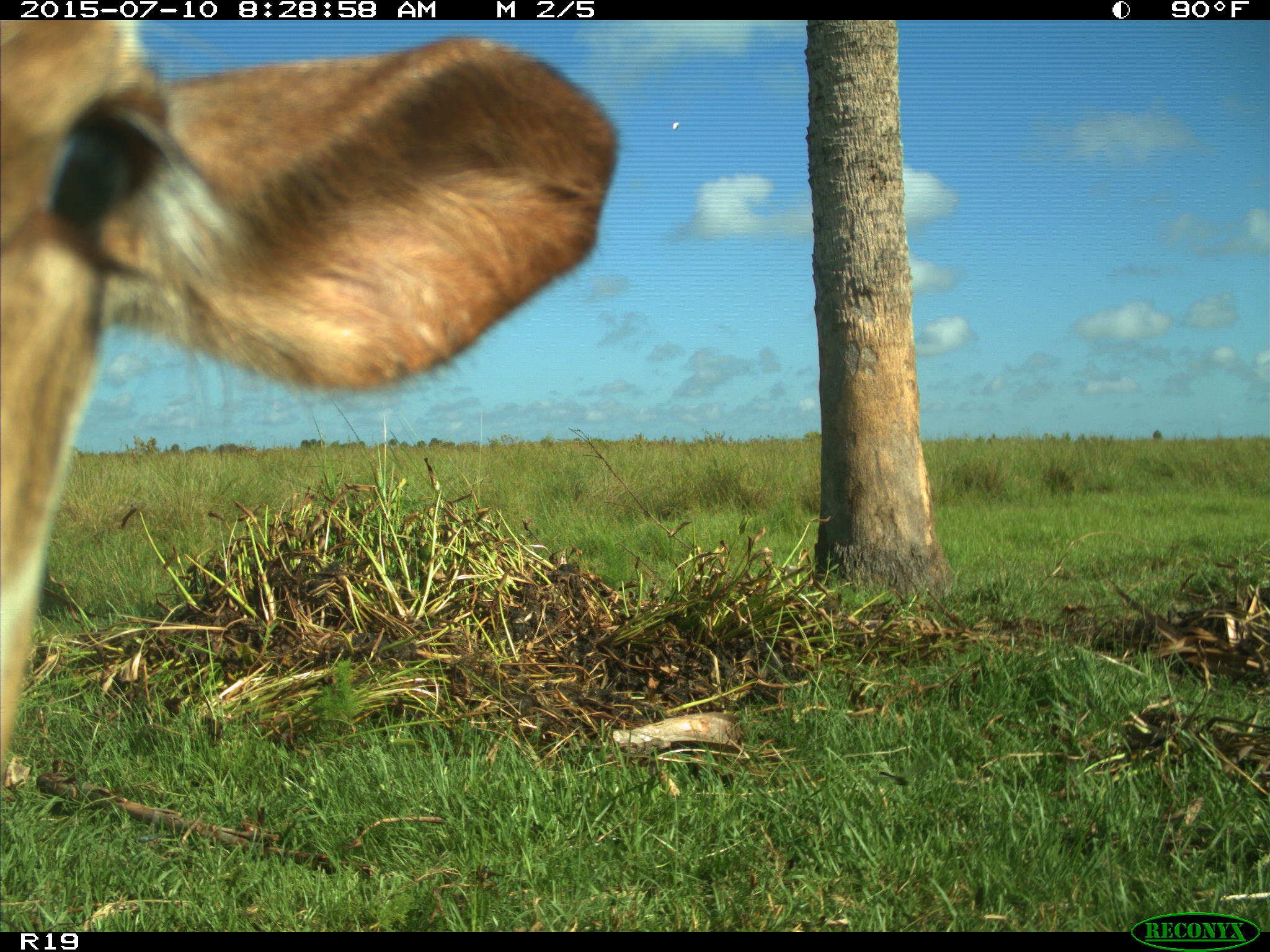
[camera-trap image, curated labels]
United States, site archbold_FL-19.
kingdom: Animalia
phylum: Chordata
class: Mammalia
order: Artiodactyla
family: Bovidae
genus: Bos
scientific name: Bos taurus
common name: domestic cow